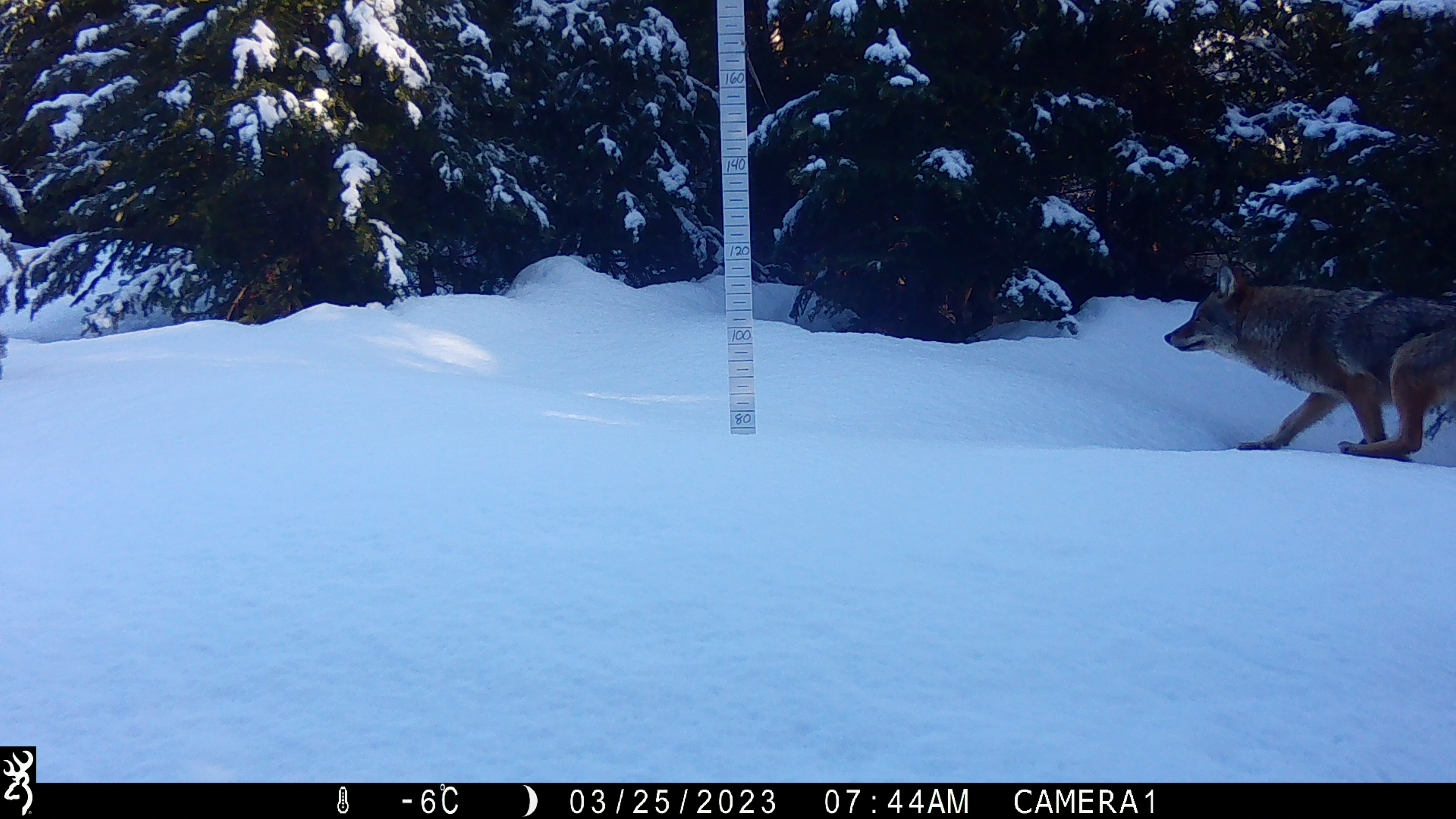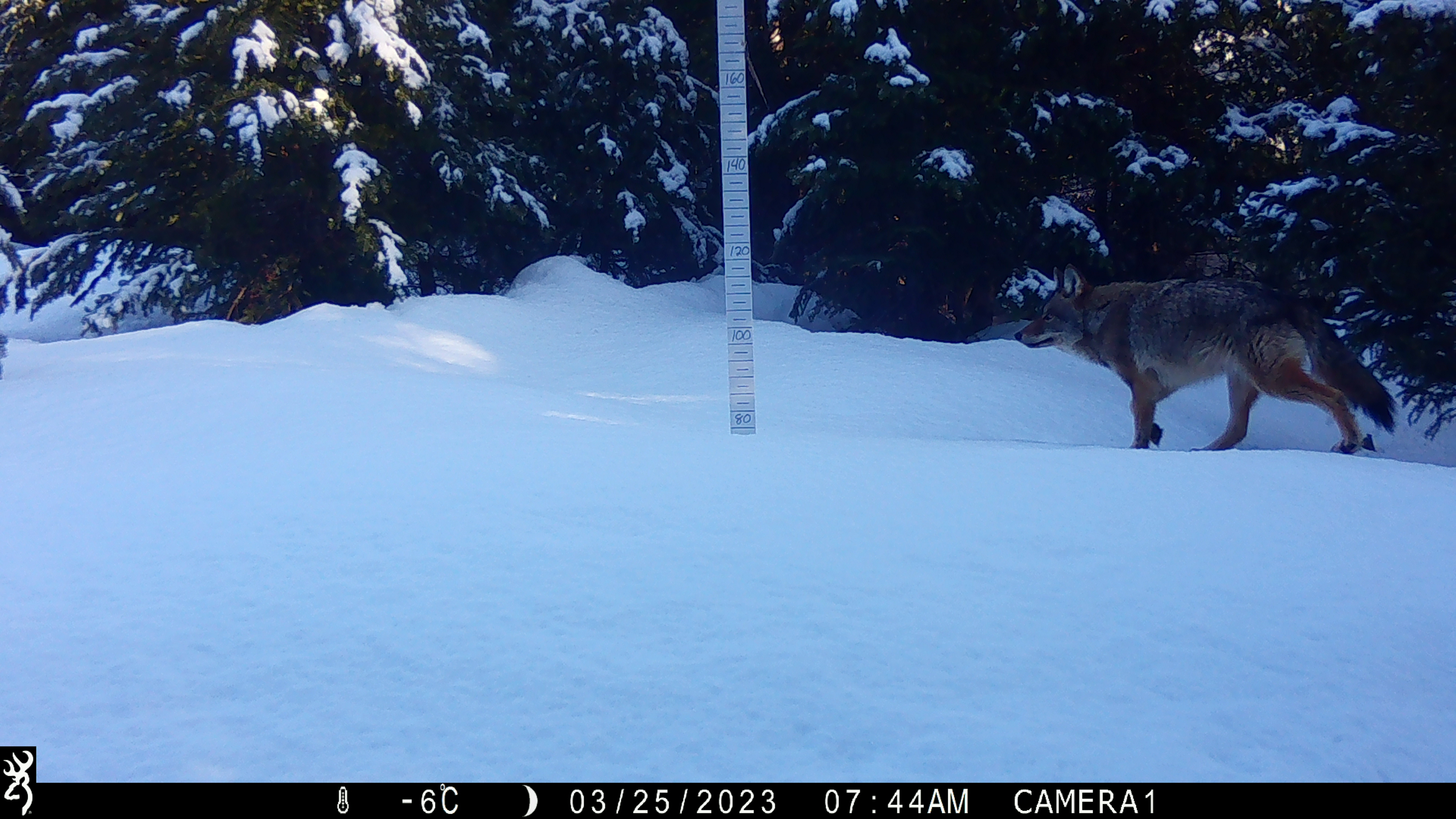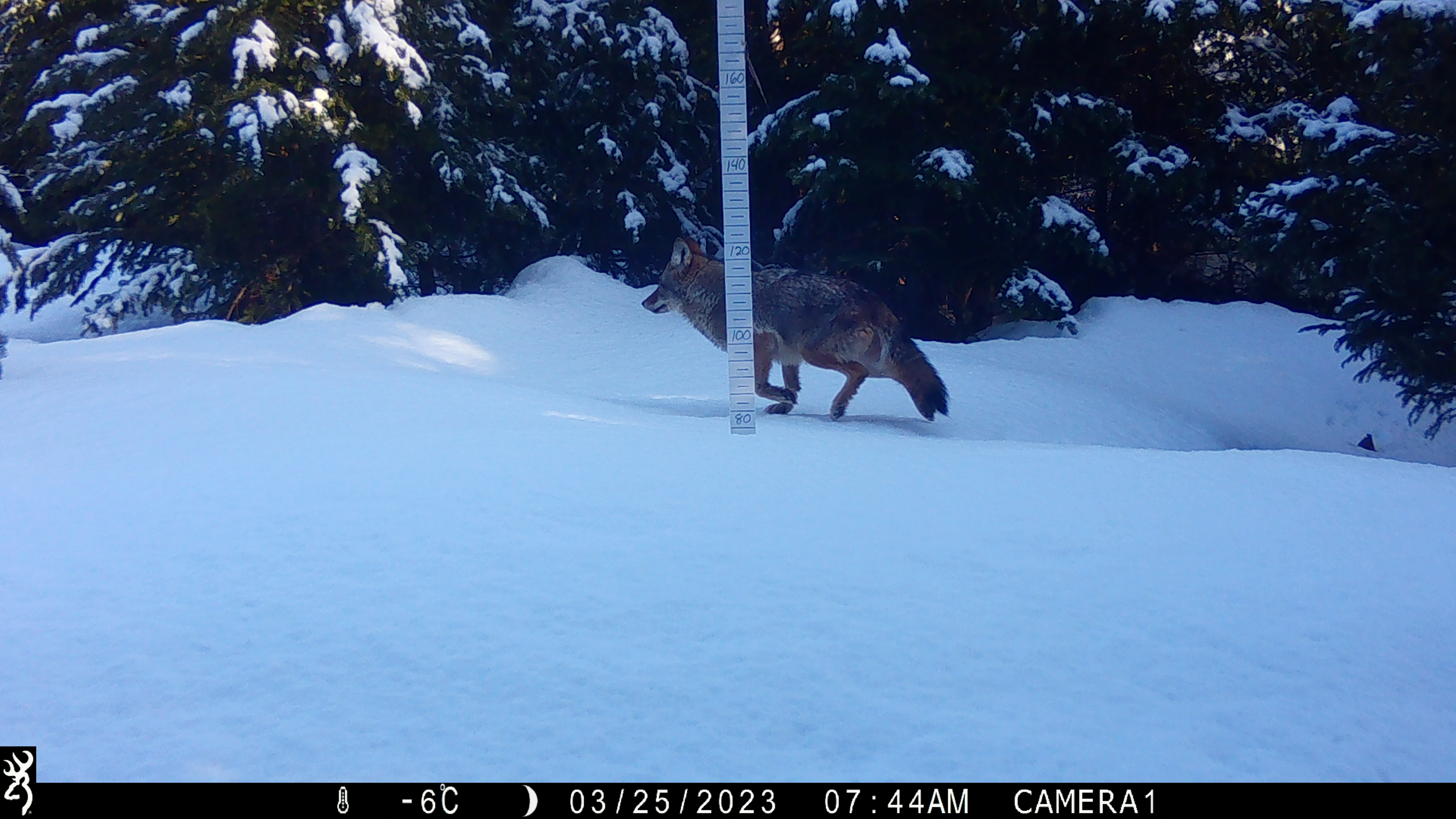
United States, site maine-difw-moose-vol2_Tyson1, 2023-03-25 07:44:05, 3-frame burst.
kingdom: Animalia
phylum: Chordata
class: Mammalia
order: Carnivora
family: Canidae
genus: Canis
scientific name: Canis latrans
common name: coyote